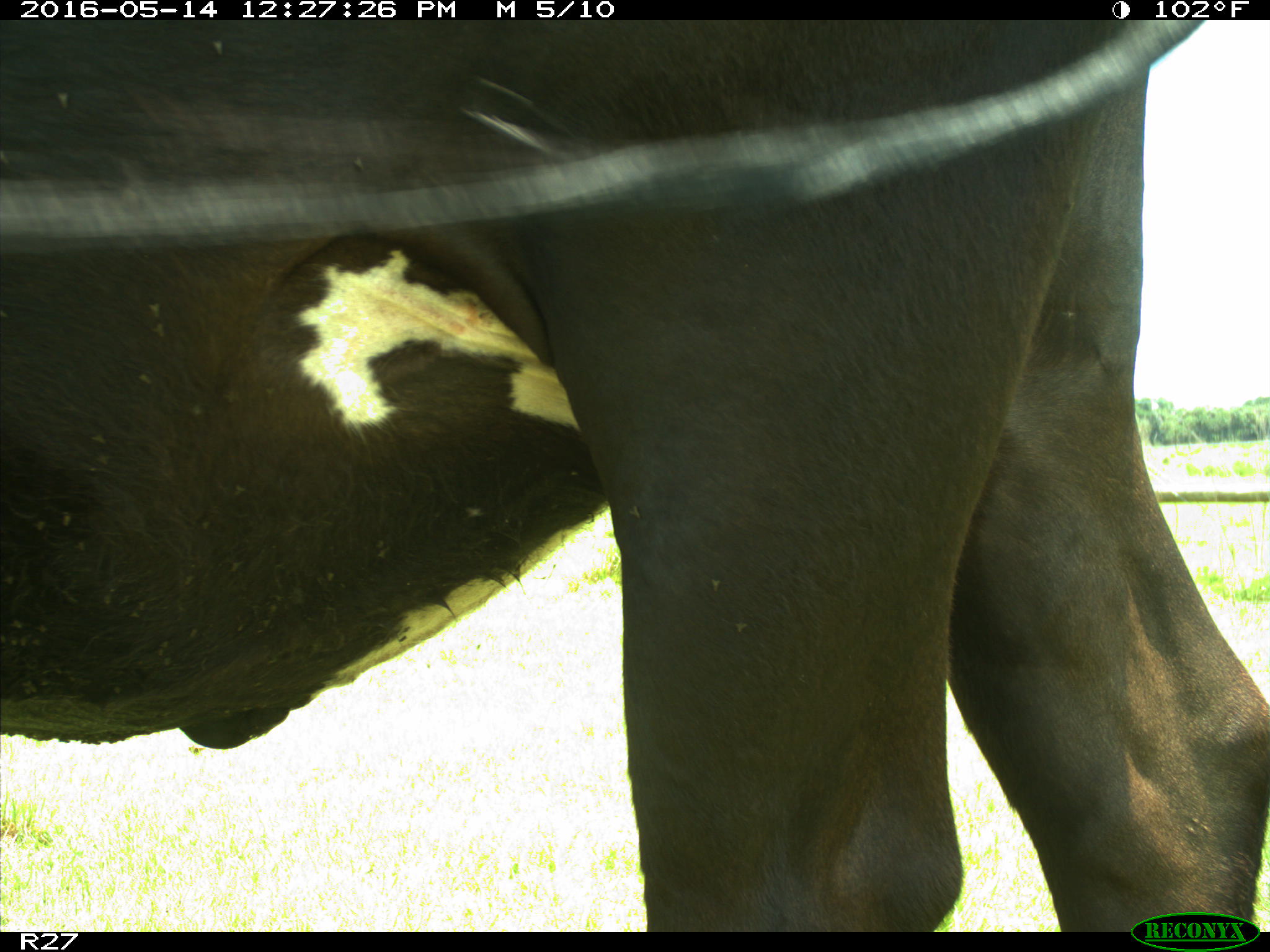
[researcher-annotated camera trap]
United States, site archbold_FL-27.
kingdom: Animalia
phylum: Chordata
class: Mammalia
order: Artiodactyla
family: Bovidae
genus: Bos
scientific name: Bos taurus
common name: domestic cow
Bos taurus (domestic cow).